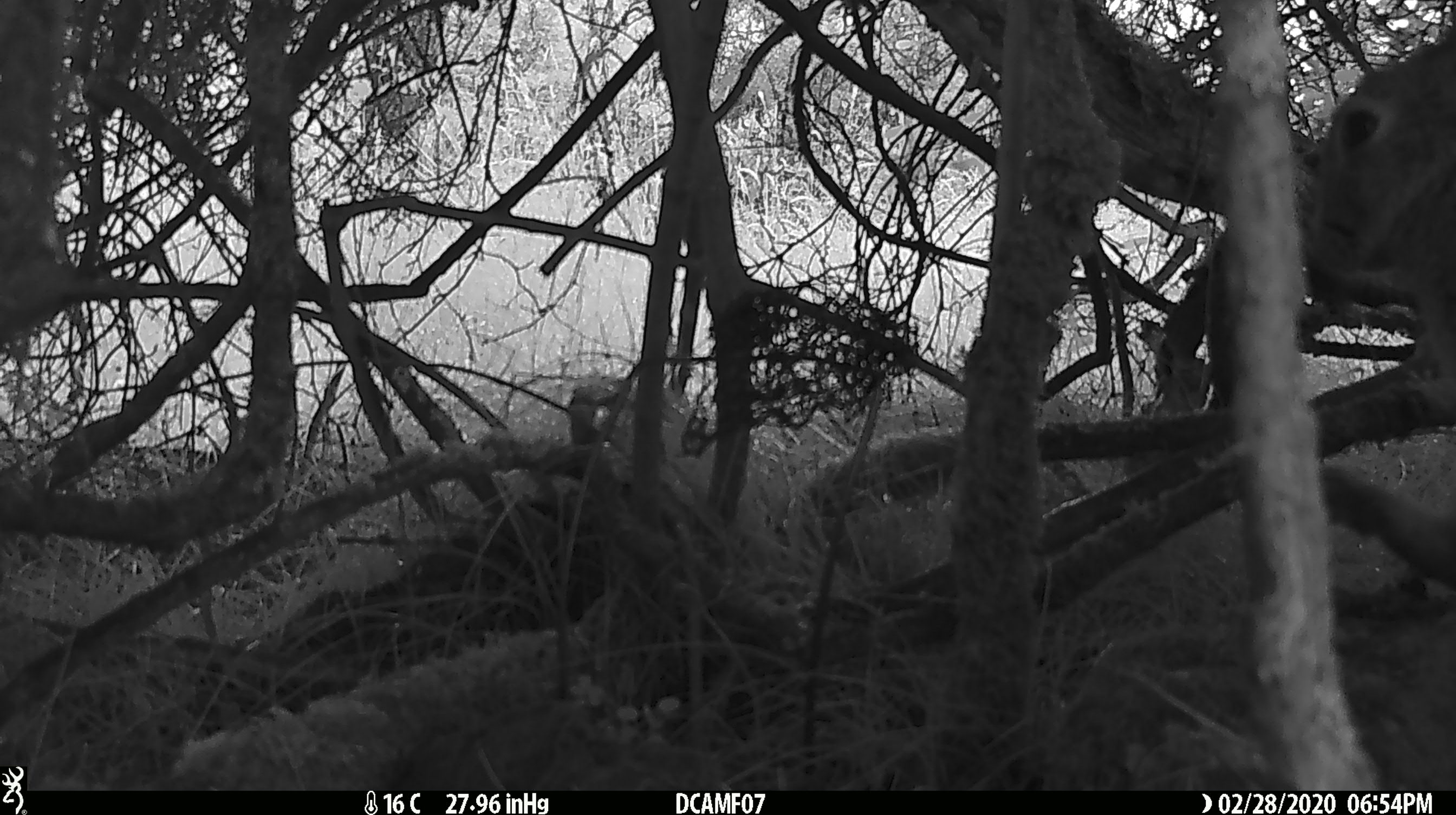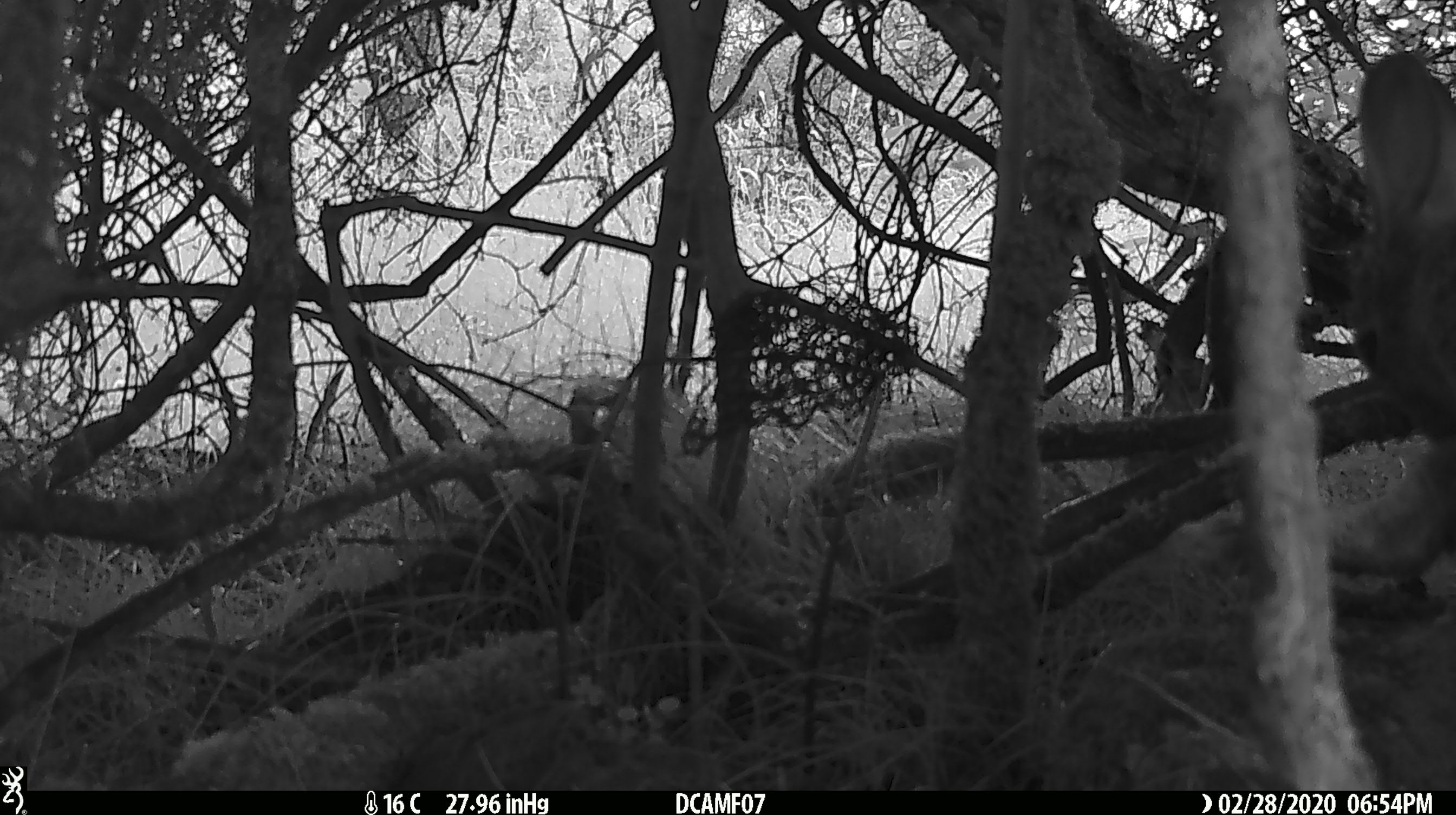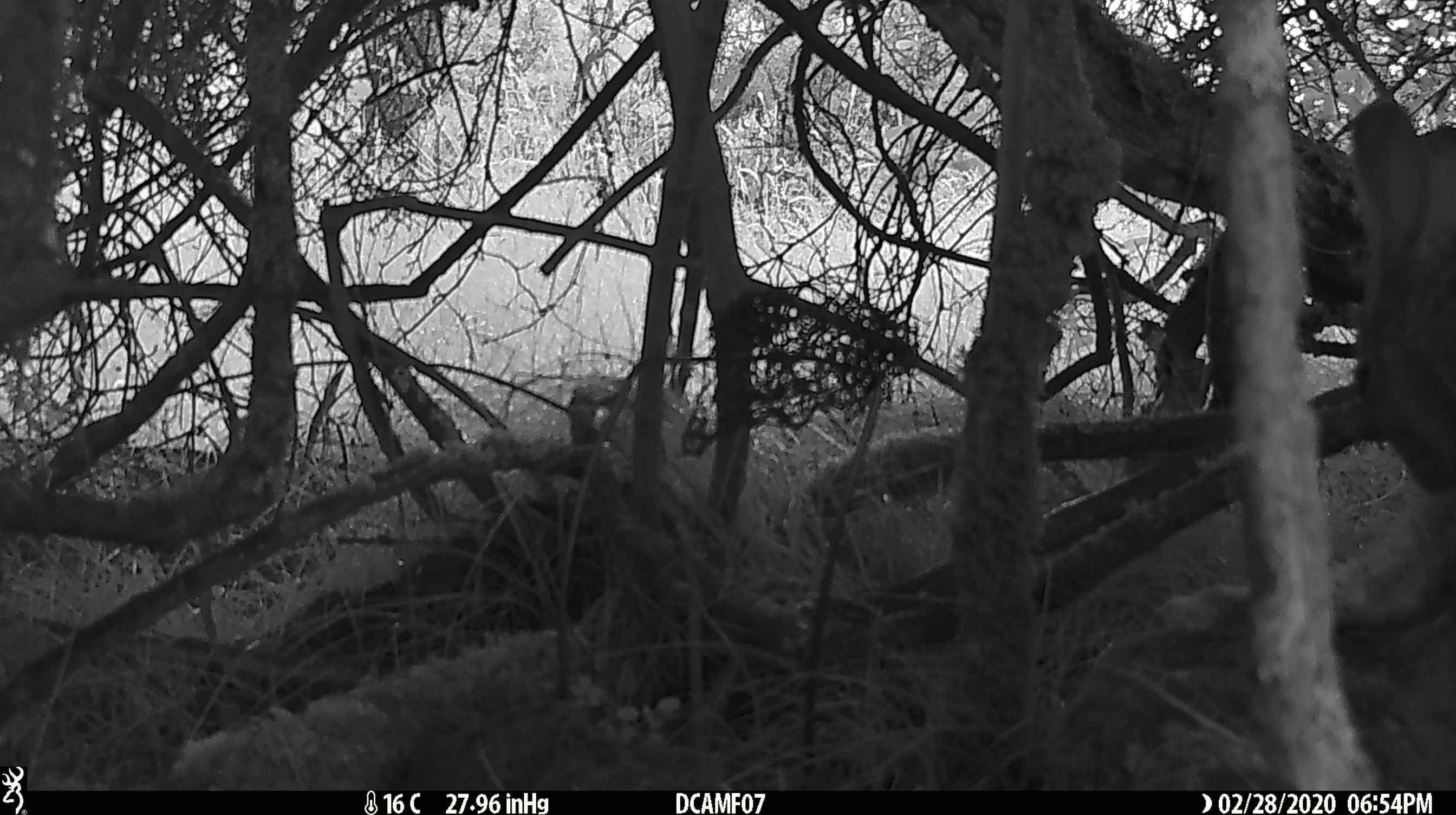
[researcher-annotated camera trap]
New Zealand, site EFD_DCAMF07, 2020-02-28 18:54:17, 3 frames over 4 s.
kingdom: Animalia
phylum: Chordata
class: Aves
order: Passeriformes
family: Turdidae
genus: Turdus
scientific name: Turdus merula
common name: eurasian blackbird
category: blackbird